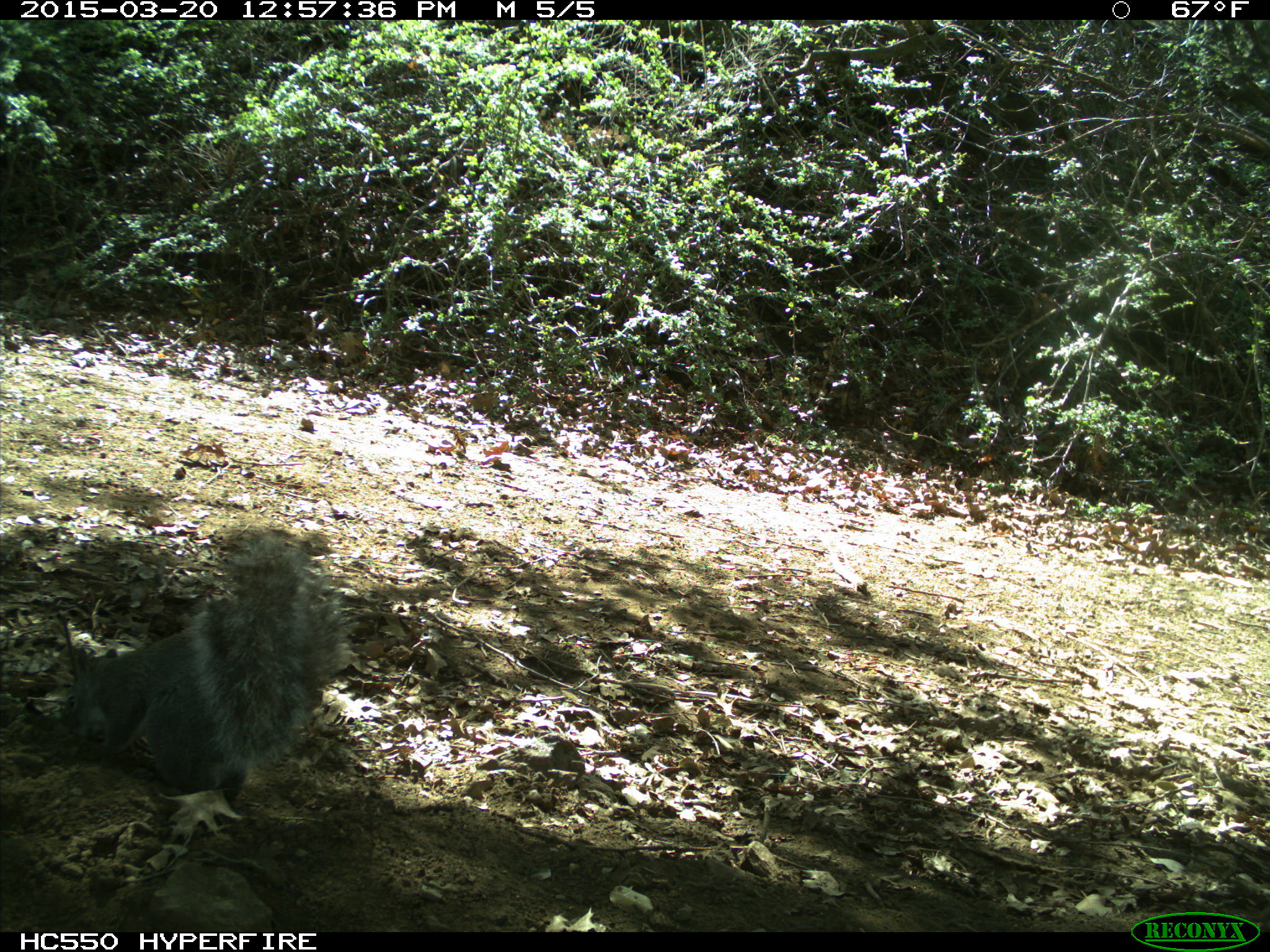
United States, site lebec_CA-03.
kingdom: Animalia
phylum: Chordata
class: Mammalia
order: Rodentia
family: Sciuridae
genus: Sciurus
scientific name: Sciurus carolinensis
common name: eastern gray squirrel